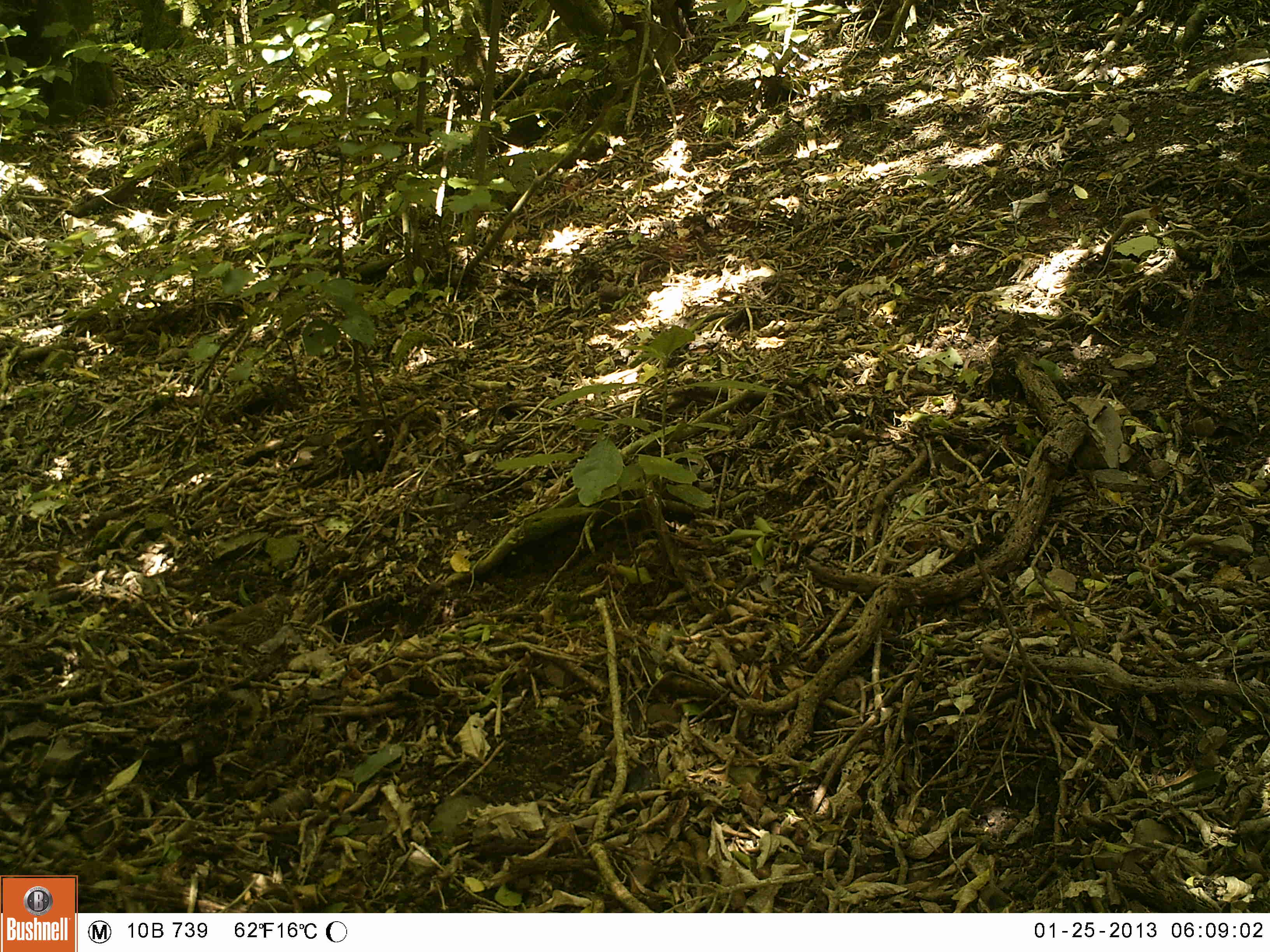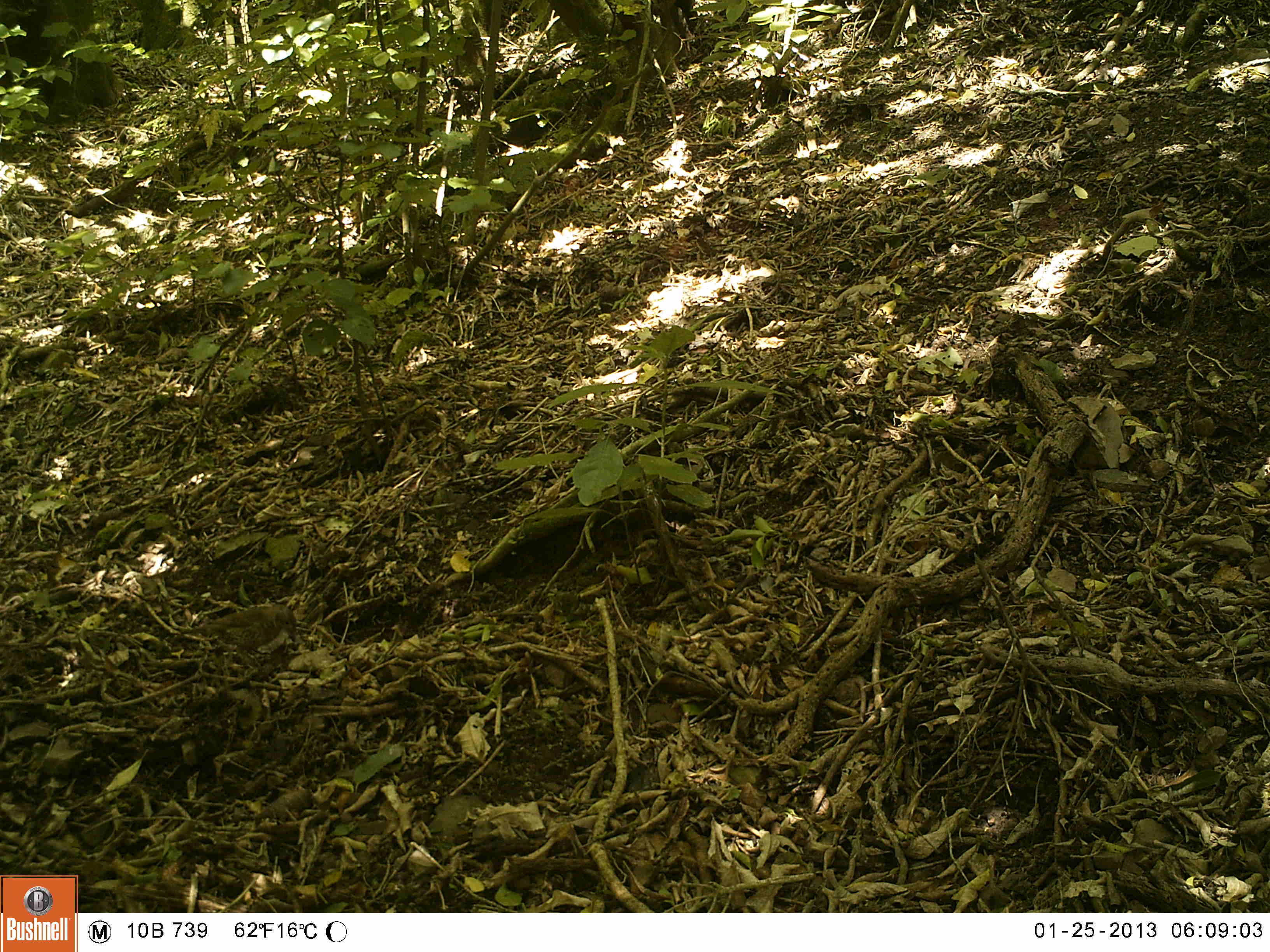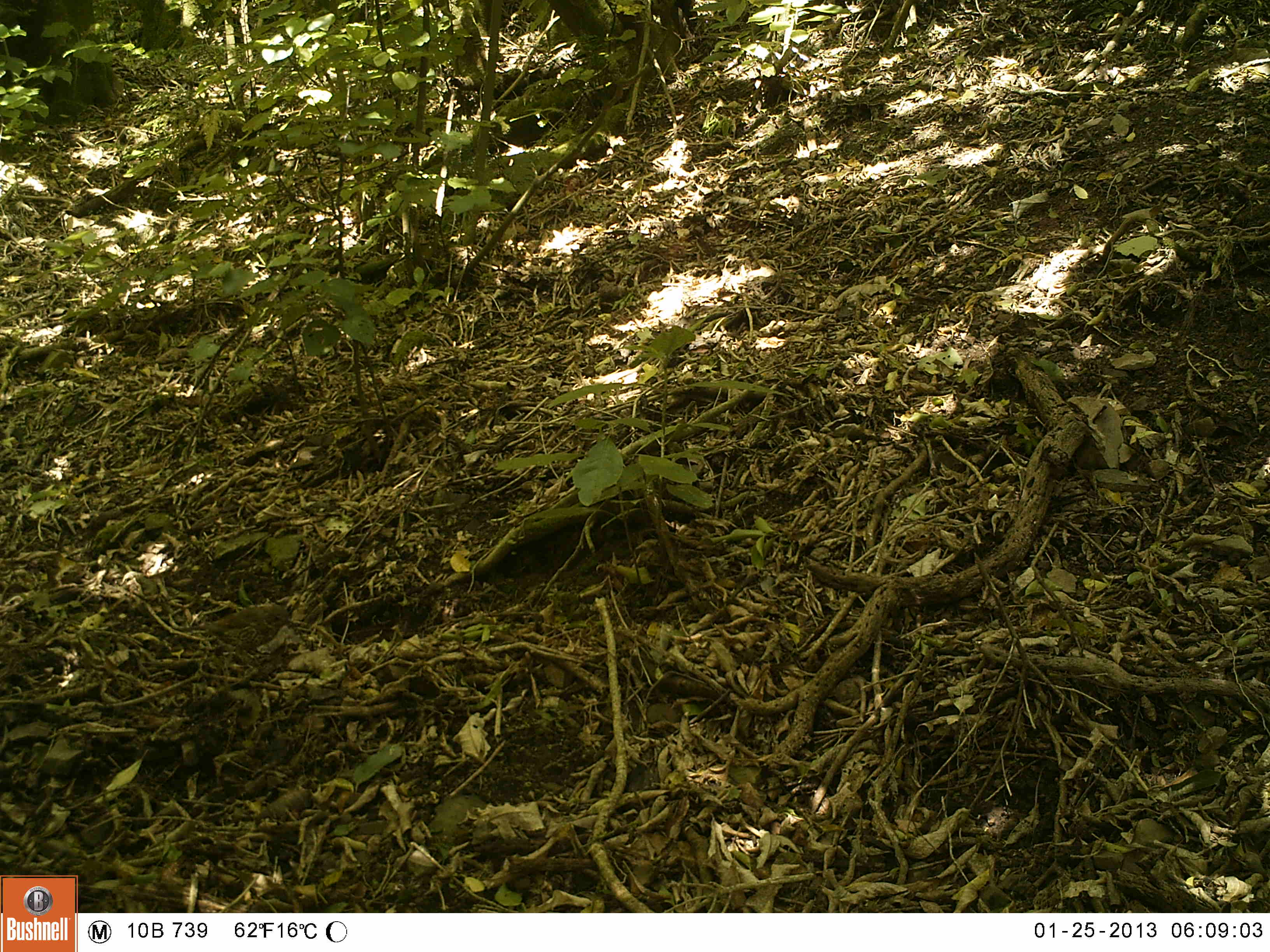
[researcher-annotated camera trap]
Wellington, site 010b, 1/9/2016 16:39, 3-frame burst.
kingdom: Animalia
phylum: Chordata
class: Aves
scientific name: Aves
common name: bird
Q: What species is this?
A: Bird (Aves).